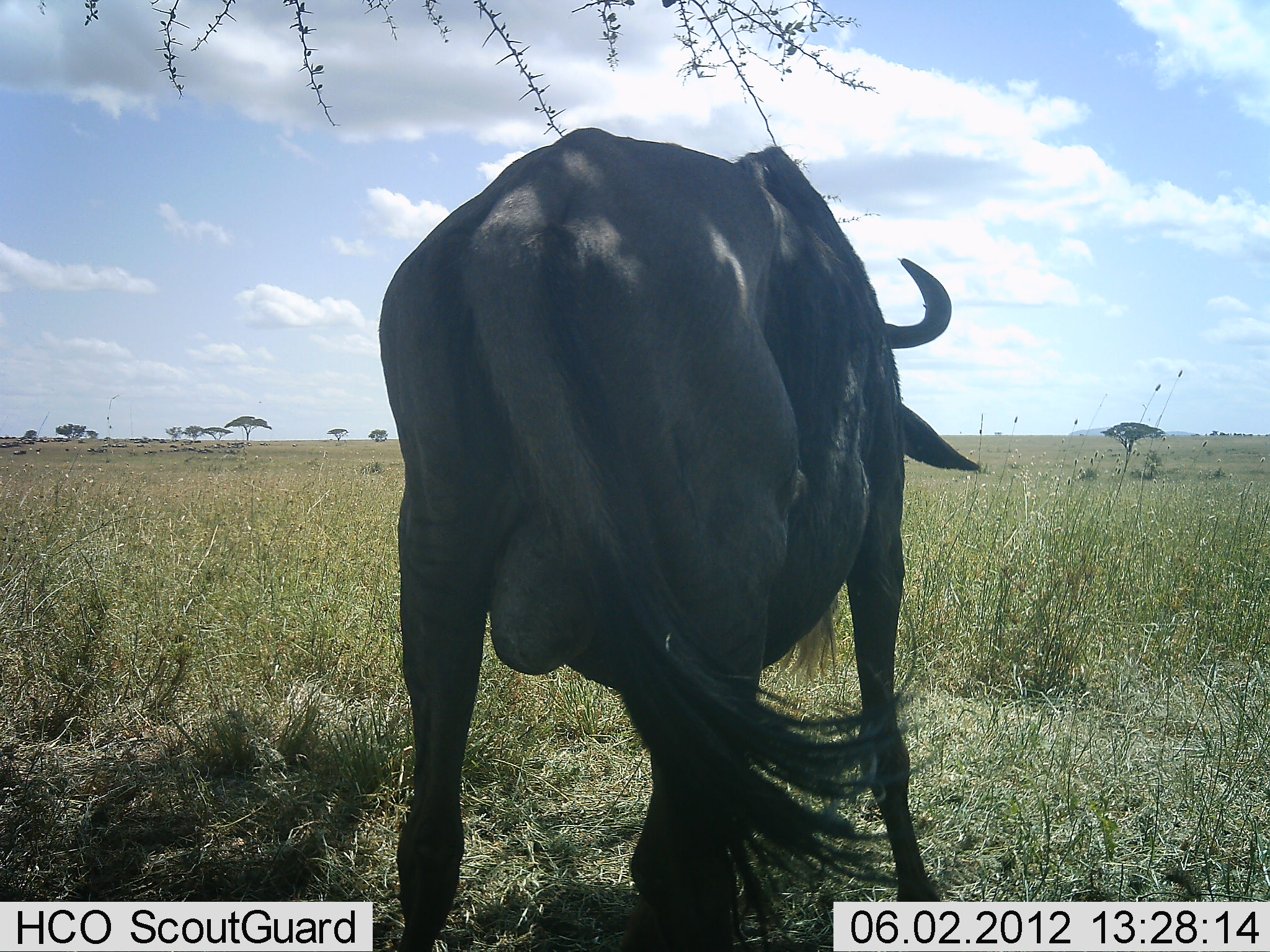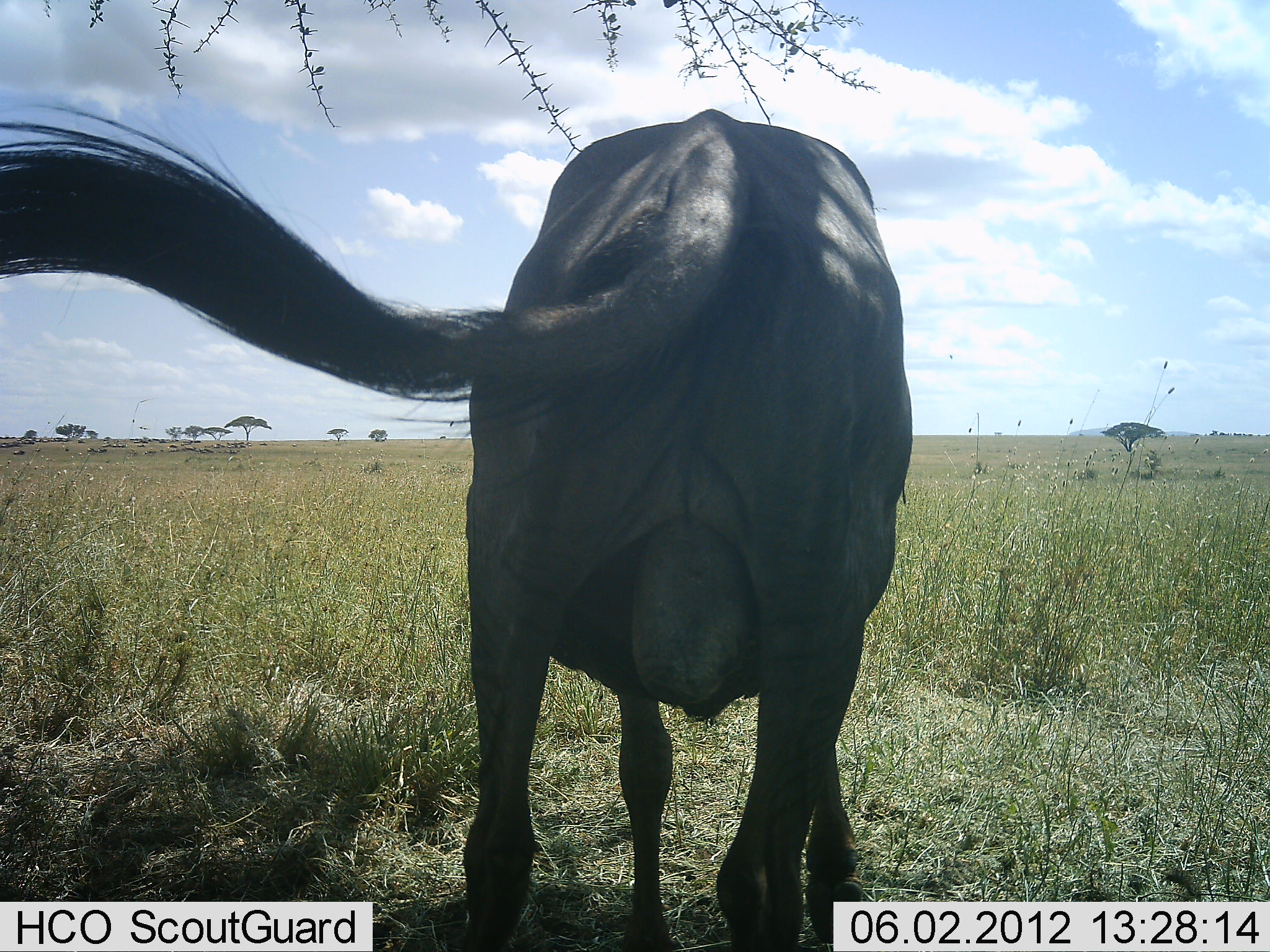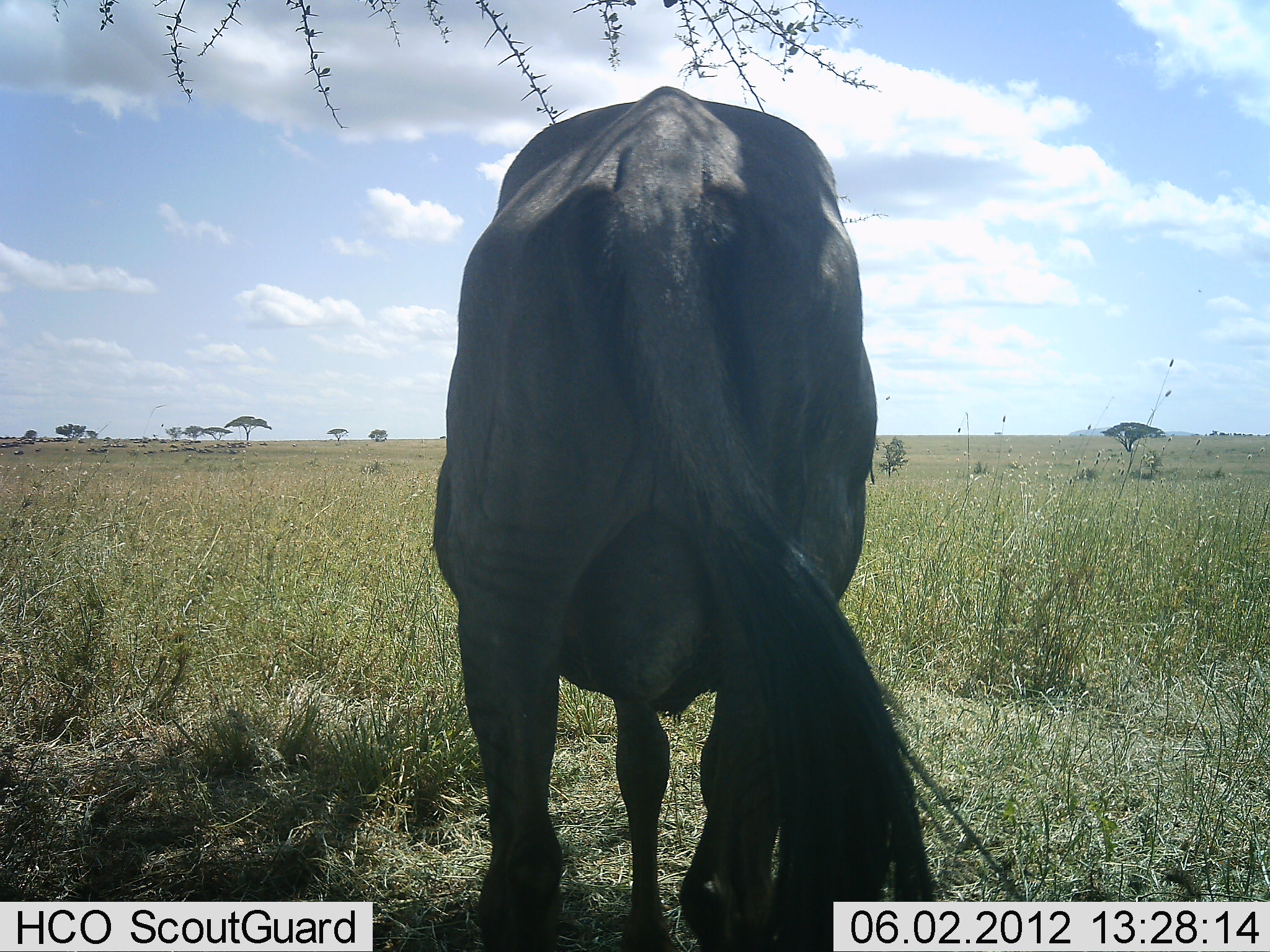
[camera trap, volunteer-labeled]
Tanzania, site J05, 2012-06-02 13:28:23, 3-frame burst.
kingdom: Animalia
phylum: Chordata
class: Mammalia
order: Artiodactyla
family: Bovidae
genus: Connochaetes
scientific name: Connochaetes taurinus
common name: blue wildebeest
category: wildebeest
Wildebeest (blue wildebeest) (Connochaetes taurinus), count 1. Behavior (volunteer vote fractions): standing 80%, resting 0%, moving 20%, interacting 0%. Young present (vote fraction): 0%. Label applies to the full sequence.